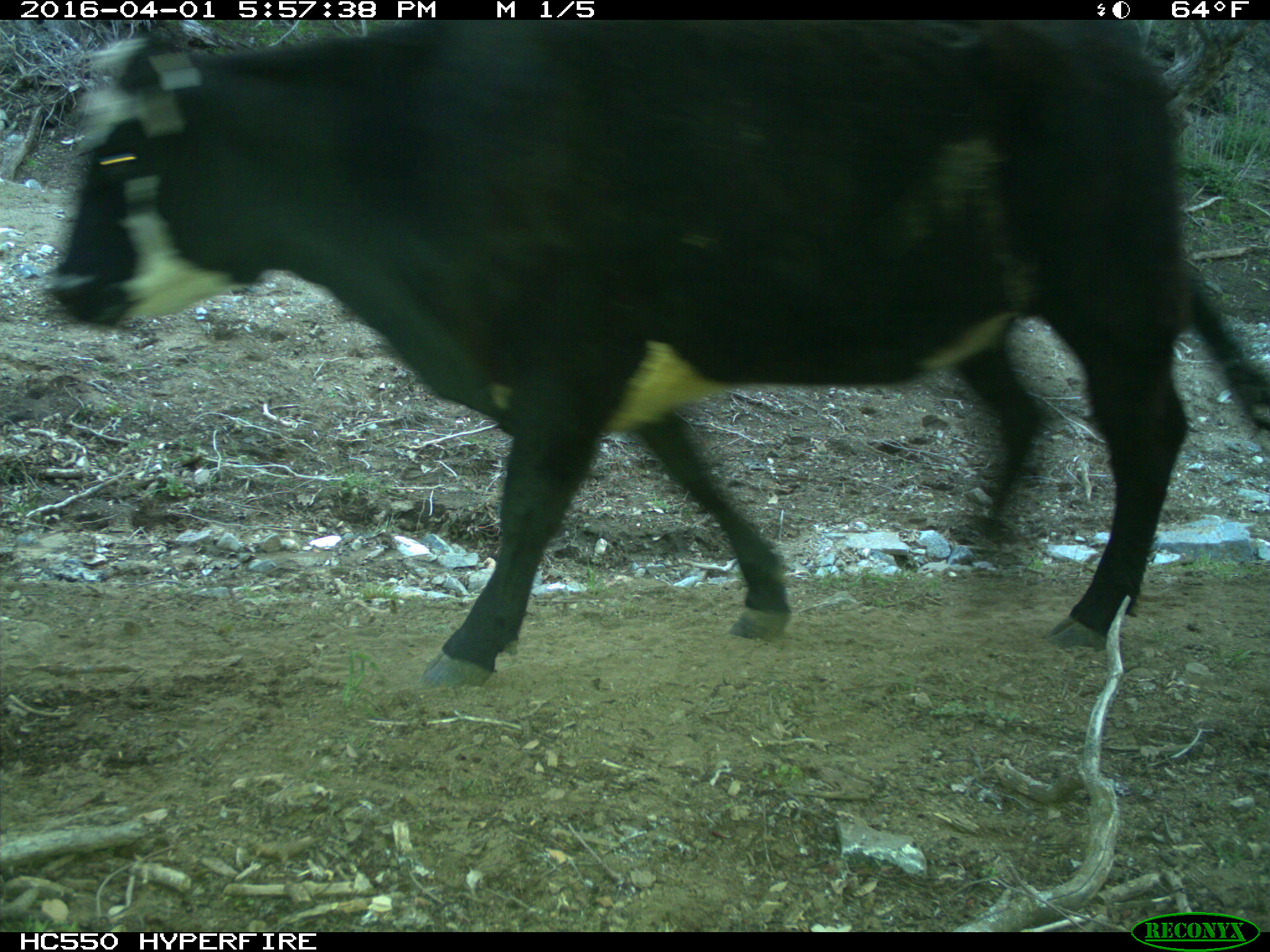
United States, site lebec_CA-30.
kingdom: Animalia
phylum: Chordata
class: Mammalia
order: Artiodactyla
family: Bovidae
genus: Bos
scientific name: Bos taurus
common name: domestic cow